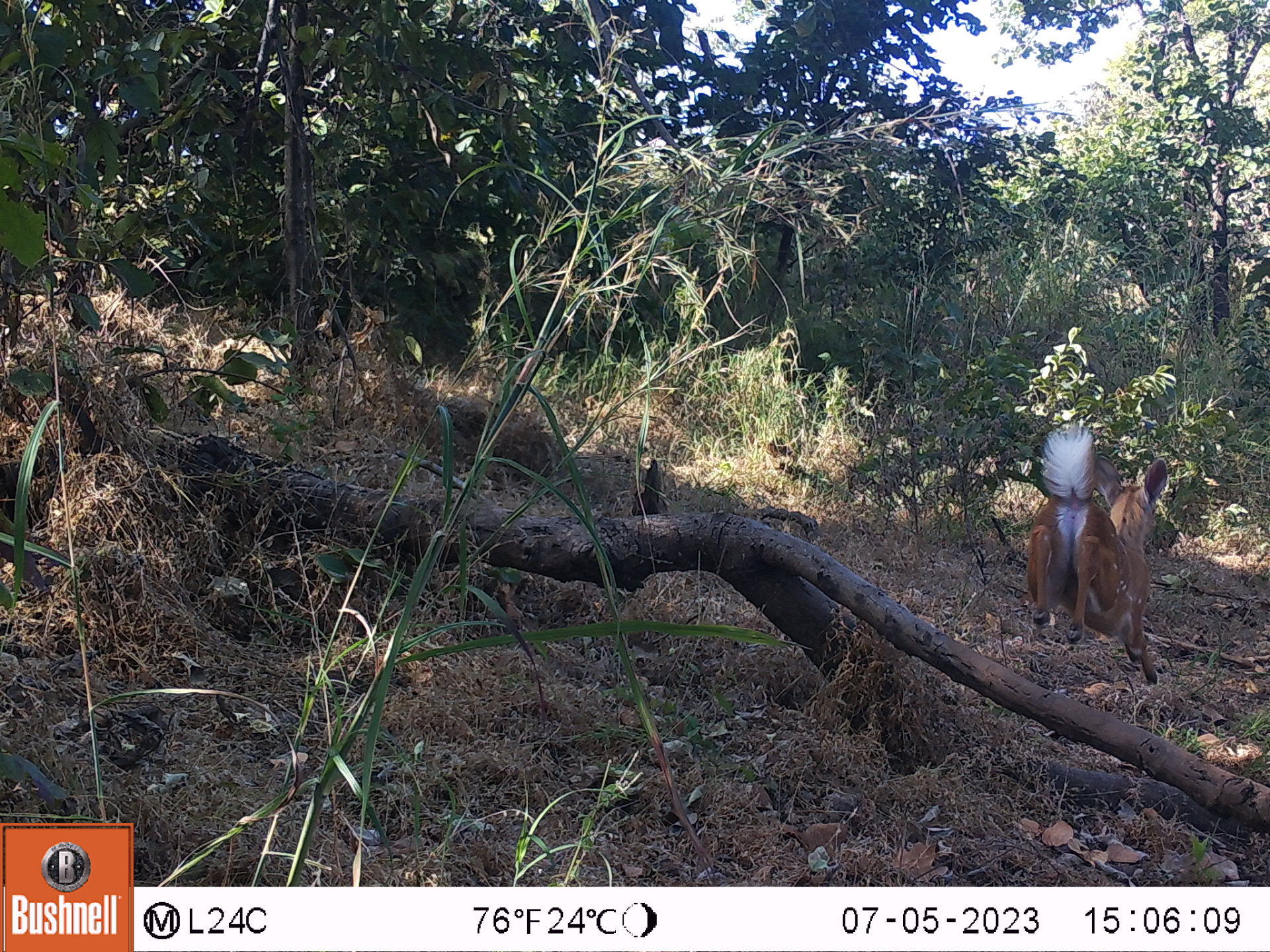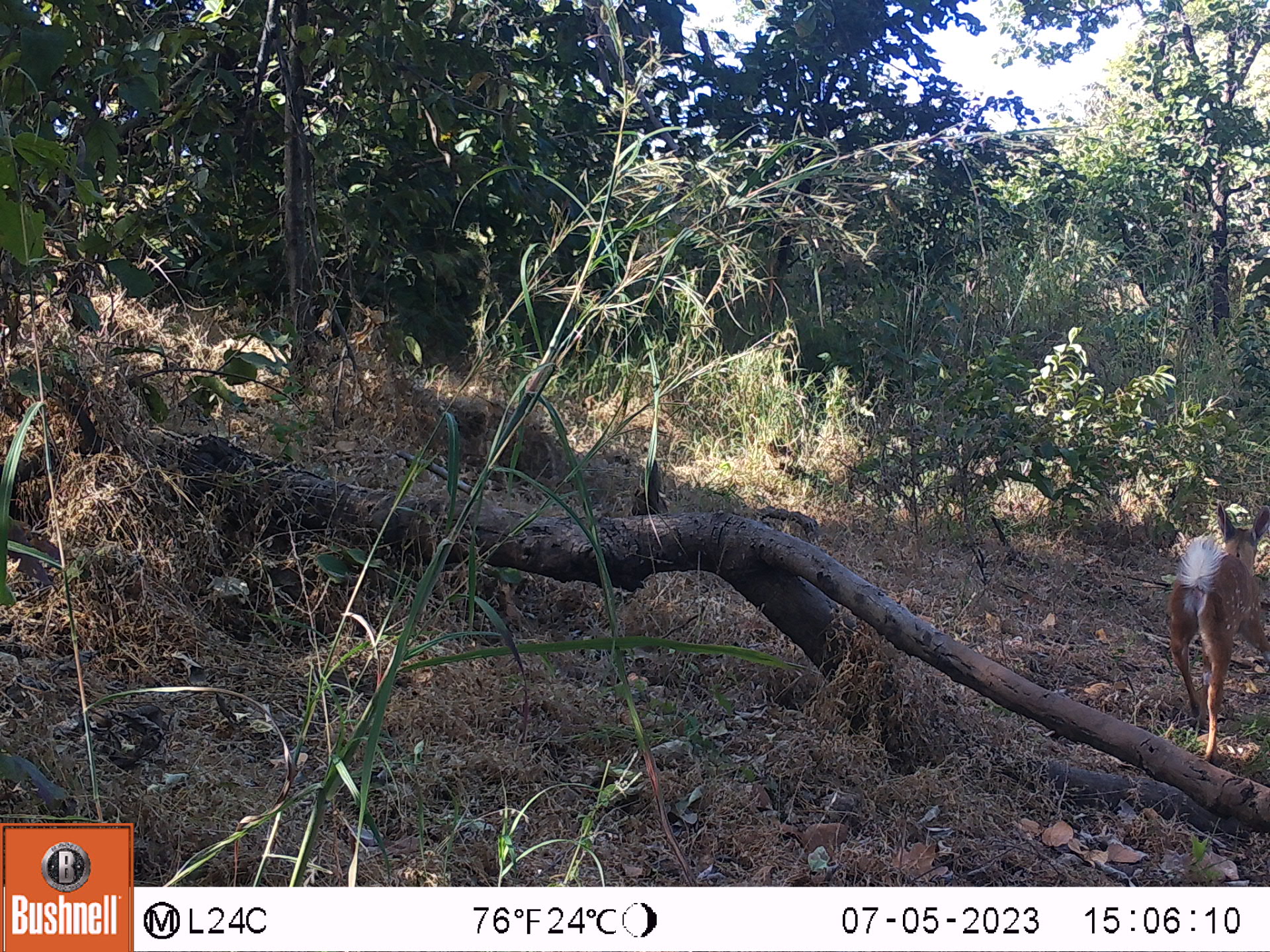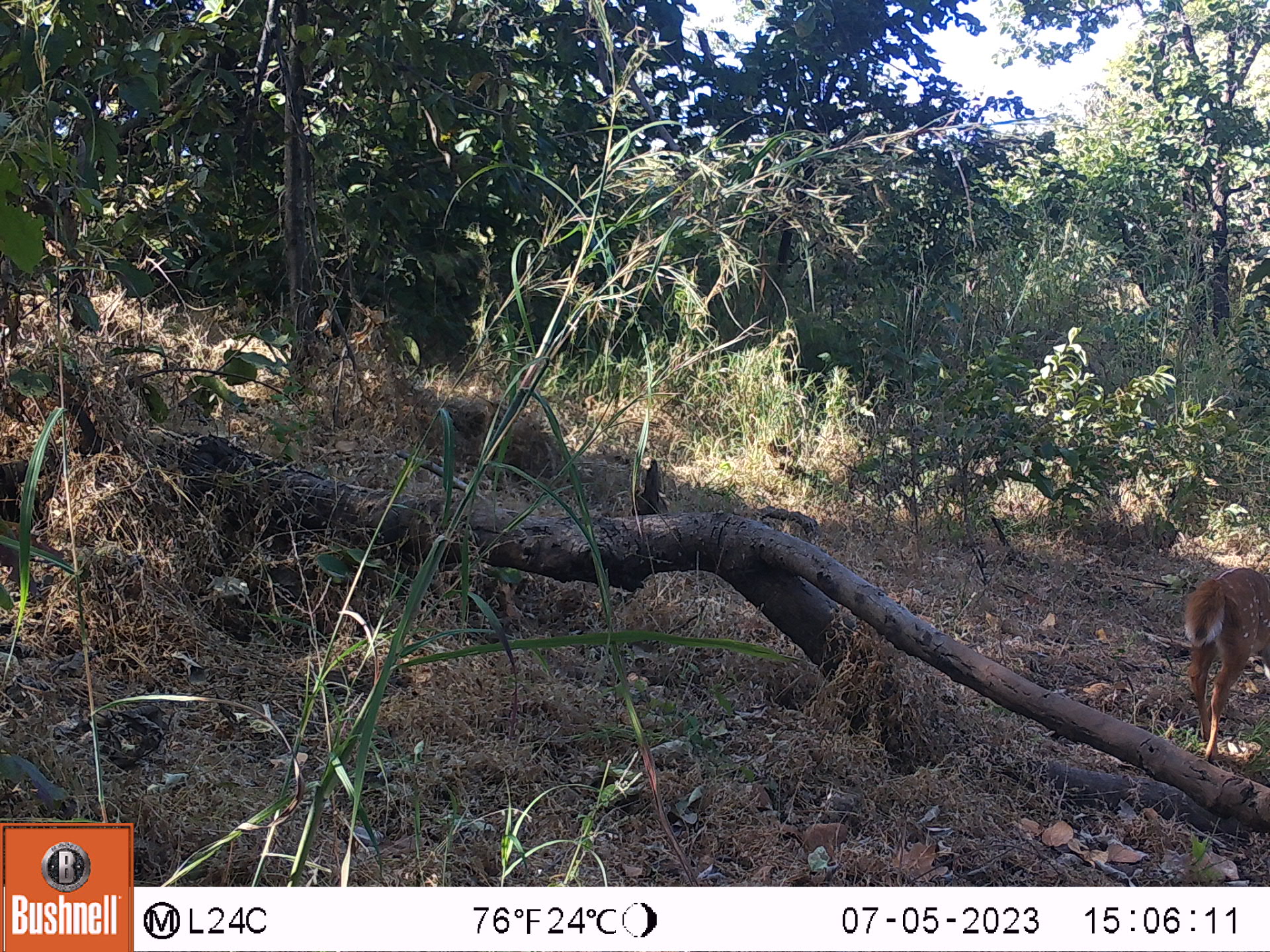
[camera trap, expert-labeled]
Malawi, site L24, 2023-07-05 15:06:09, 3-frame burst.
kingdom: Animalia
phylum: Chordata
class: Mammalia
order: Artiodactyla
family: Bovidae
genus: Tragelaphus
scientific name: Tragelaphus sylvaticus sylvaticus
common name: cape bushbuck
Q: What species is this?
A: Cape bushbuck (Tragelaphus sylvaticus sylvaticus).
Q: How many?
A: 1.